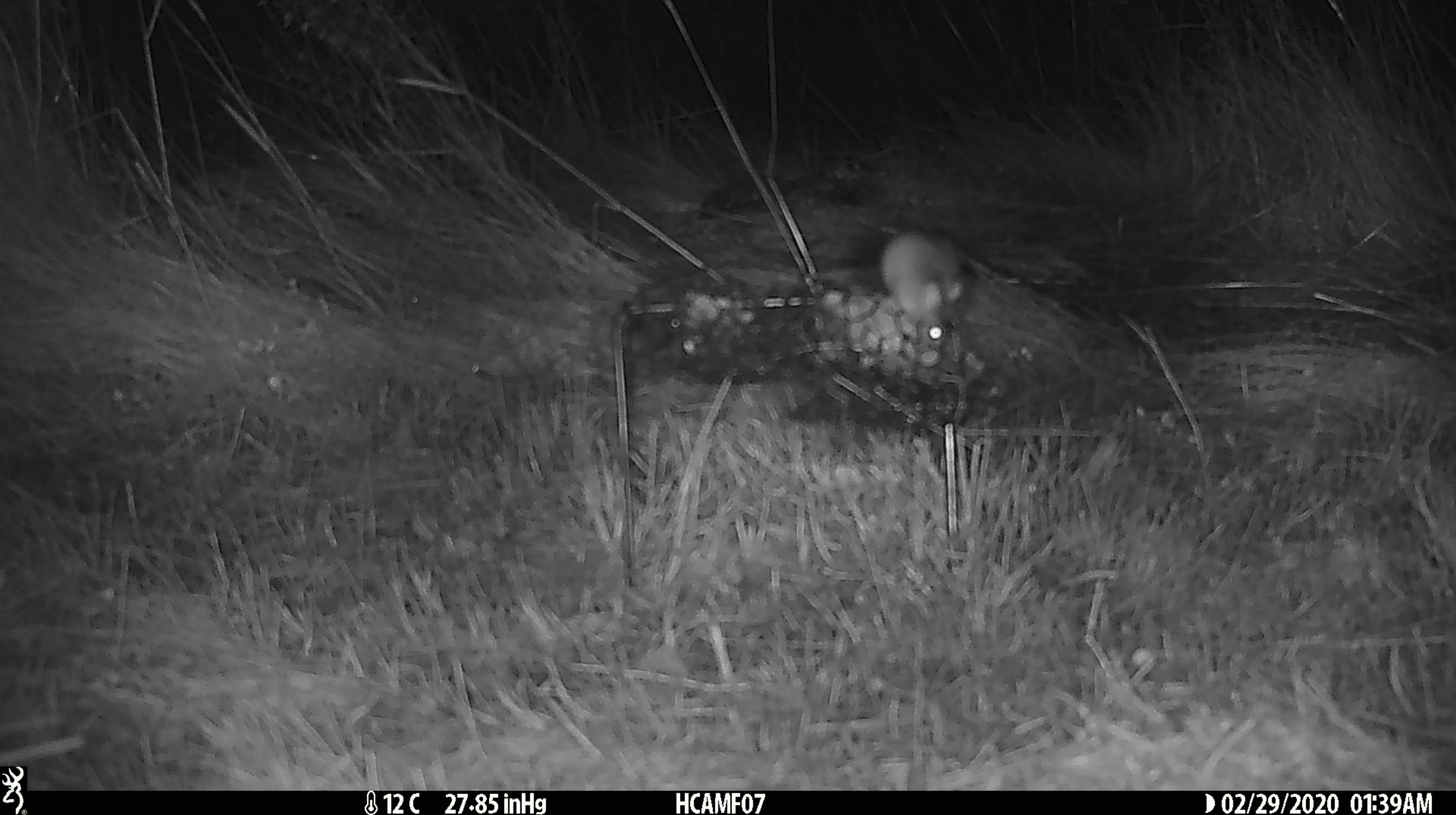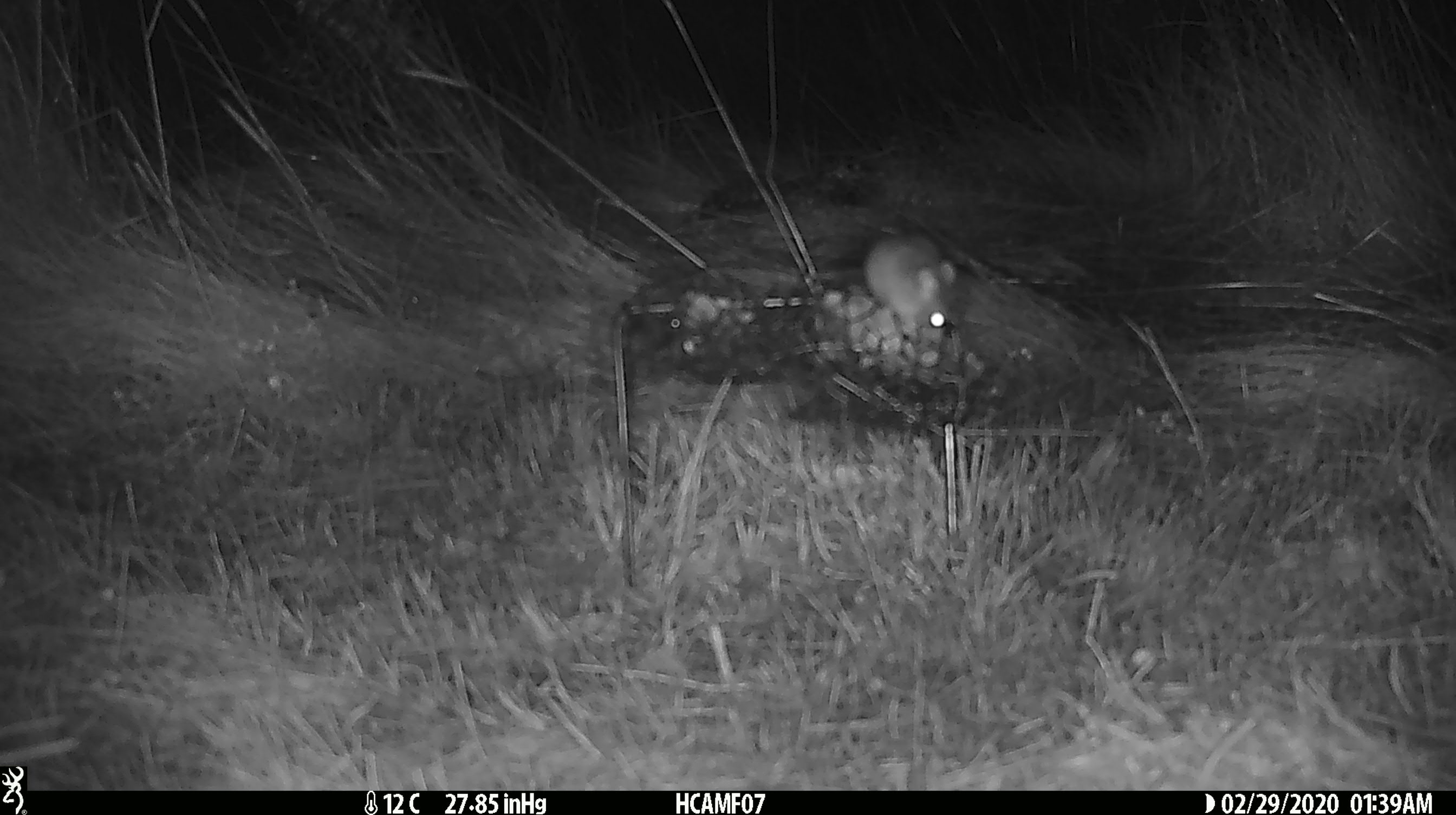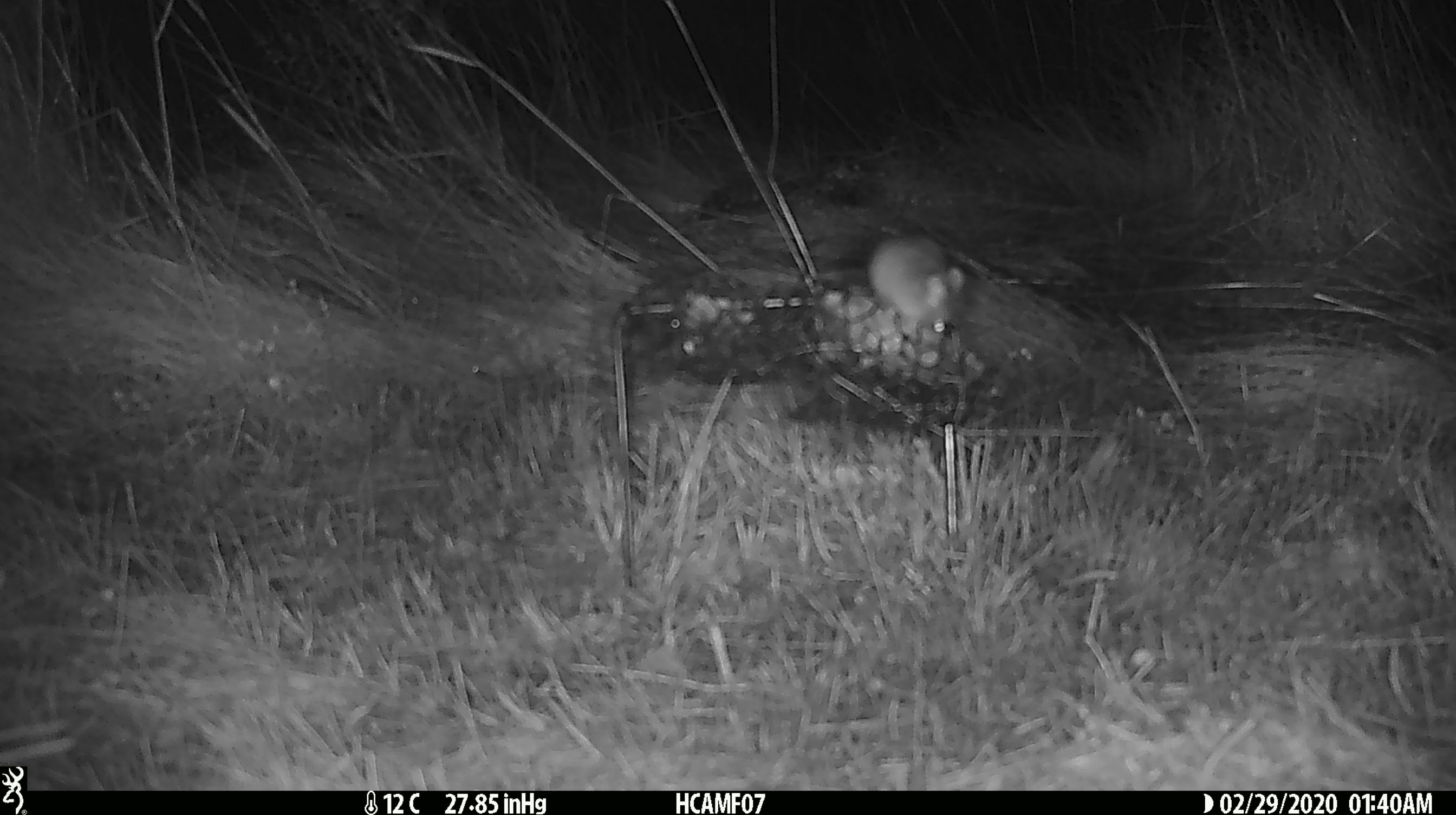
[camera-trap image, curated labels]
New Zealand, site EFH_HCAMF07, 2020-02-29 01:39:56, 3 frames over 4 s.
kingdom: Animalia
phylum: Chordata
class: Mammalia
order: Rodentia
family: Muridae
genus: Mus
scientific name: Mus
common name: mouse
Mouse (Mus).